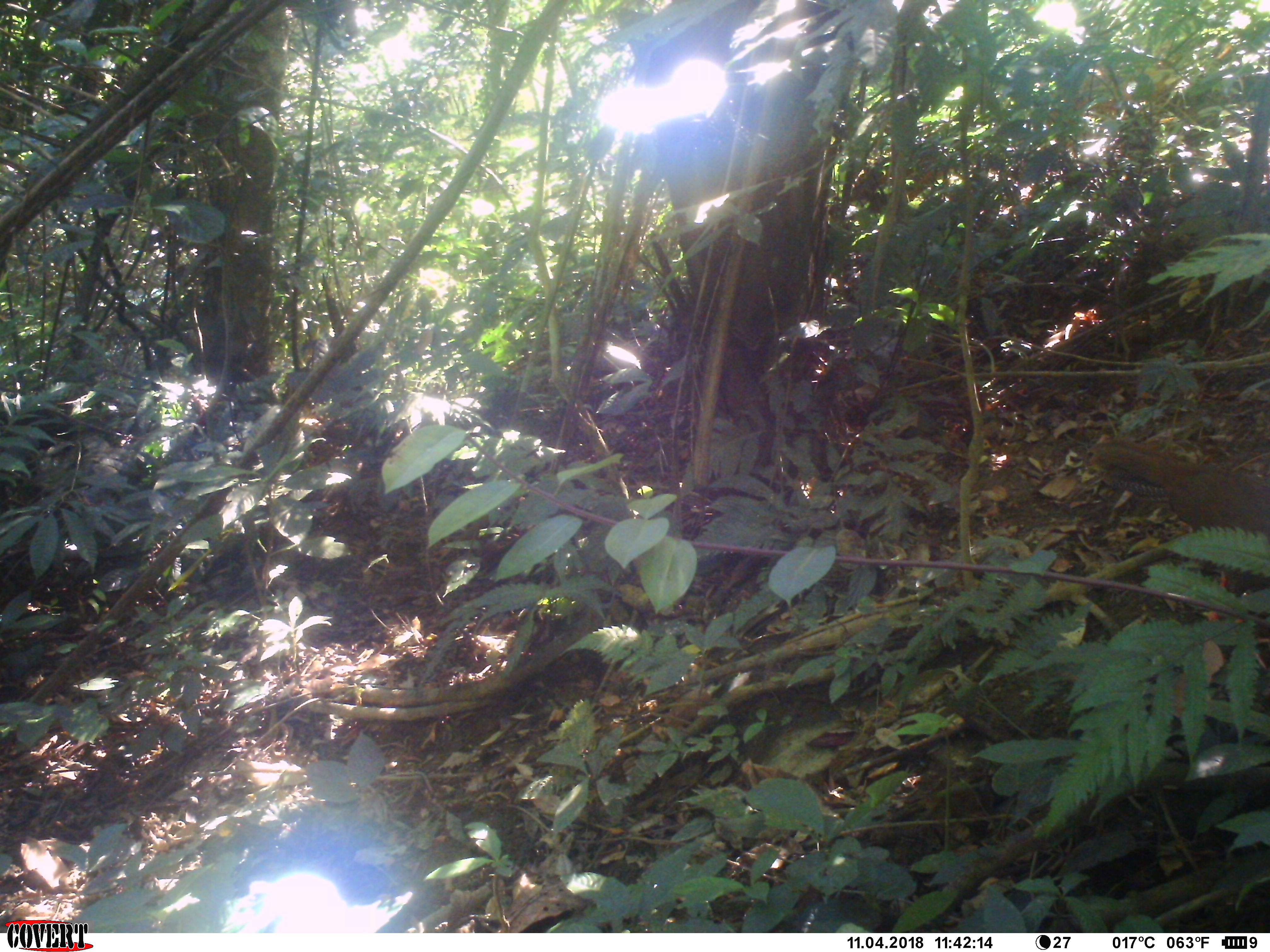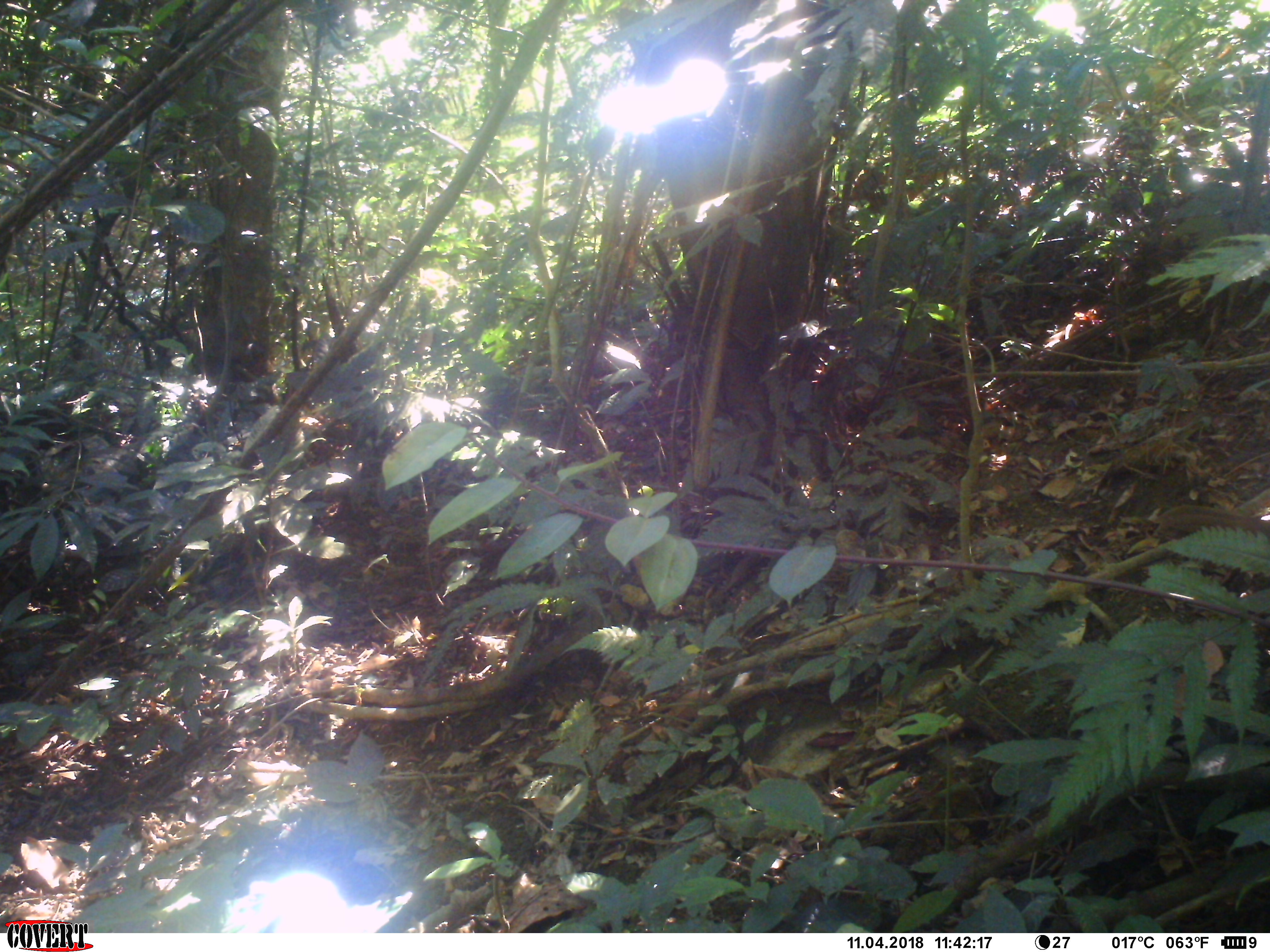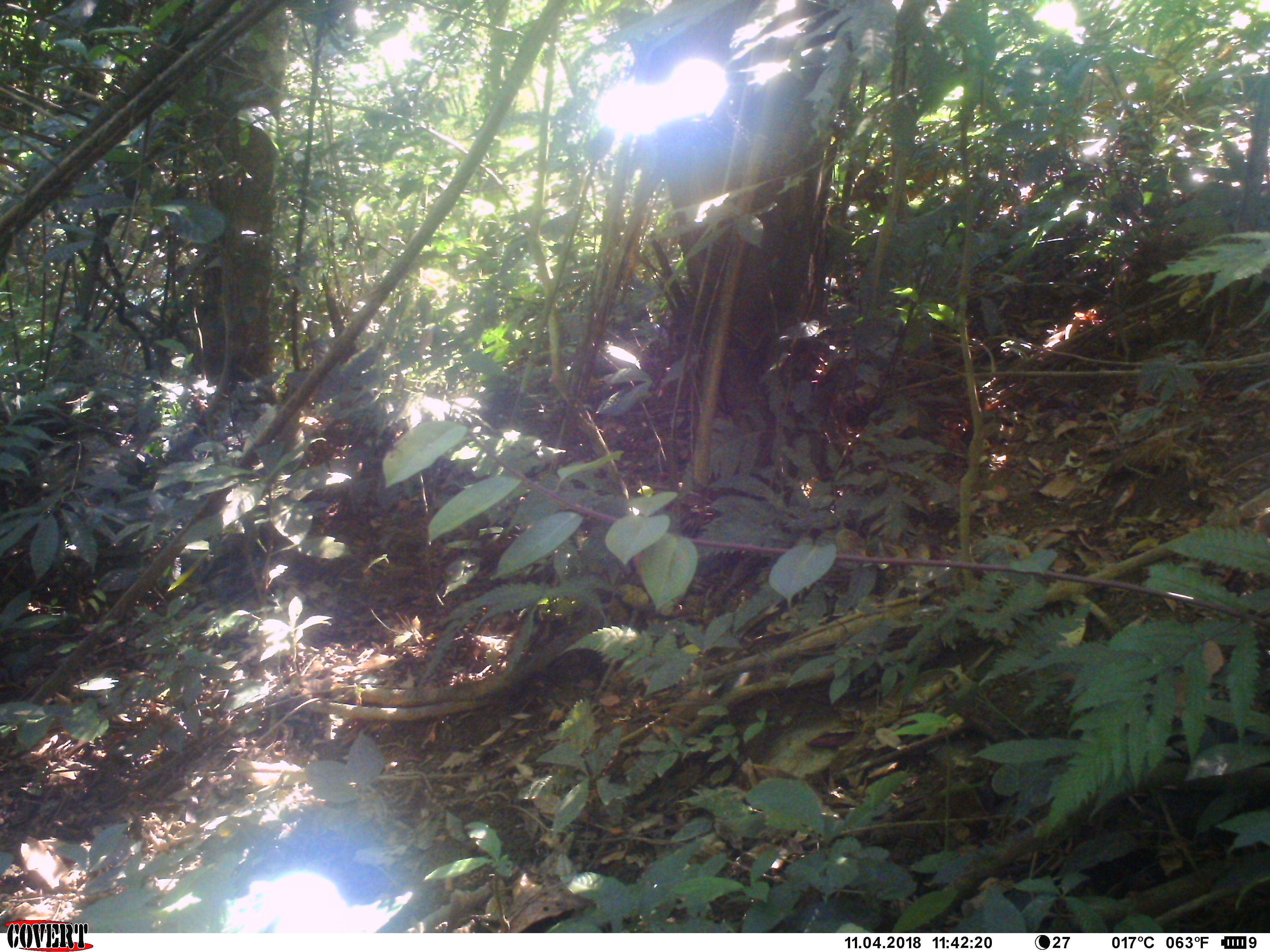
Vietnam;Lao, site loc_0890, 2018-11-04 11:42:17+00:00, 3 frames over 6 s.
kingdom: Animalia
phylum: Chordata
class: Aves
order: Galliformes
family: Phasianidae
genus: Lophura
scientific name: Lophura nycthemera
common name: silver pheasant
Silver pheasant (Lophura nycthemera). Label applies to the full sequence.